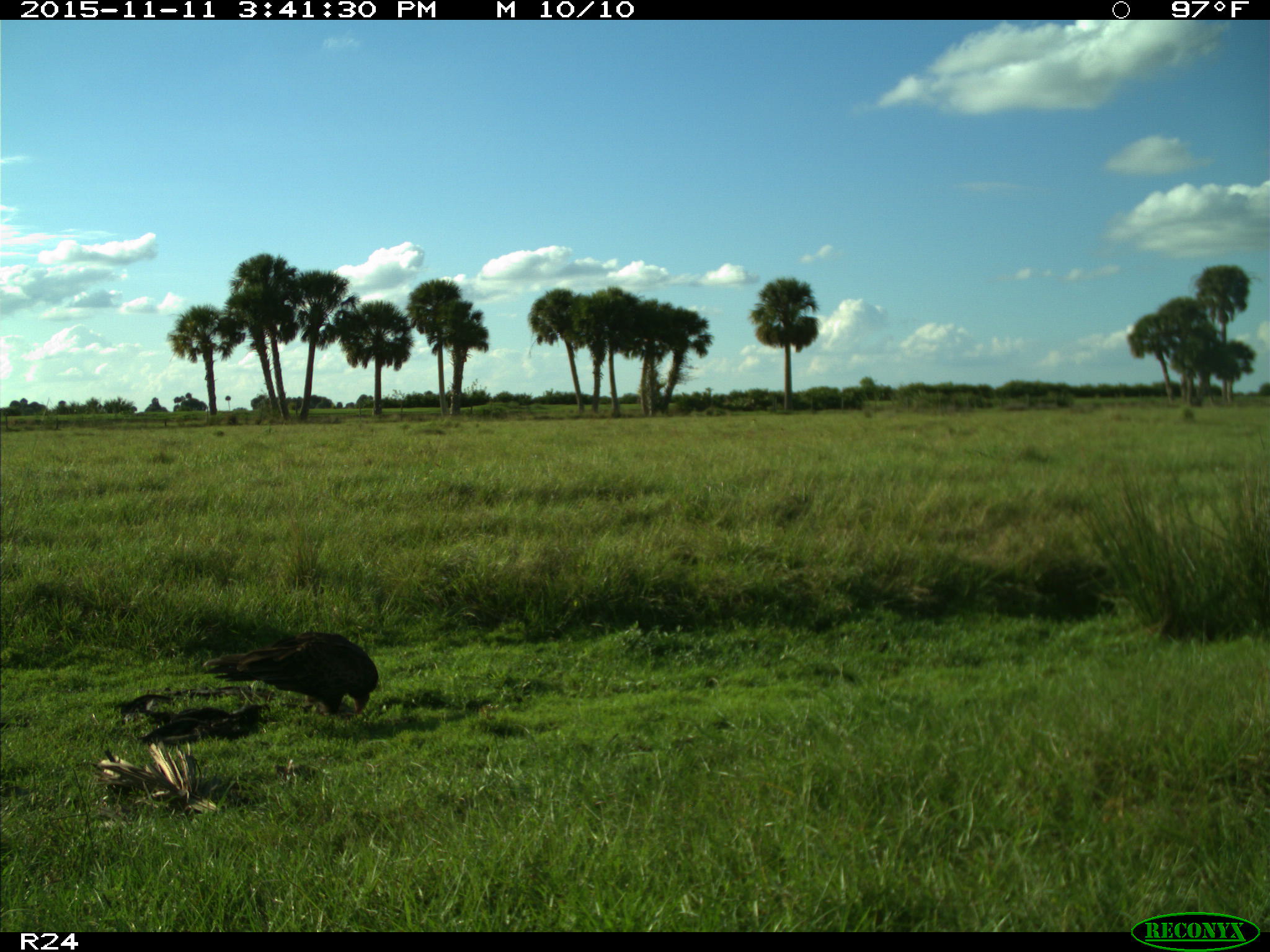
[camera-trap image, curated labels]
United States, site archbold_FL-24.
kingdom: Animalia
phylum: Chordata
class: Aves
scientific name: Aves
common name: birds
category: unidentified bird